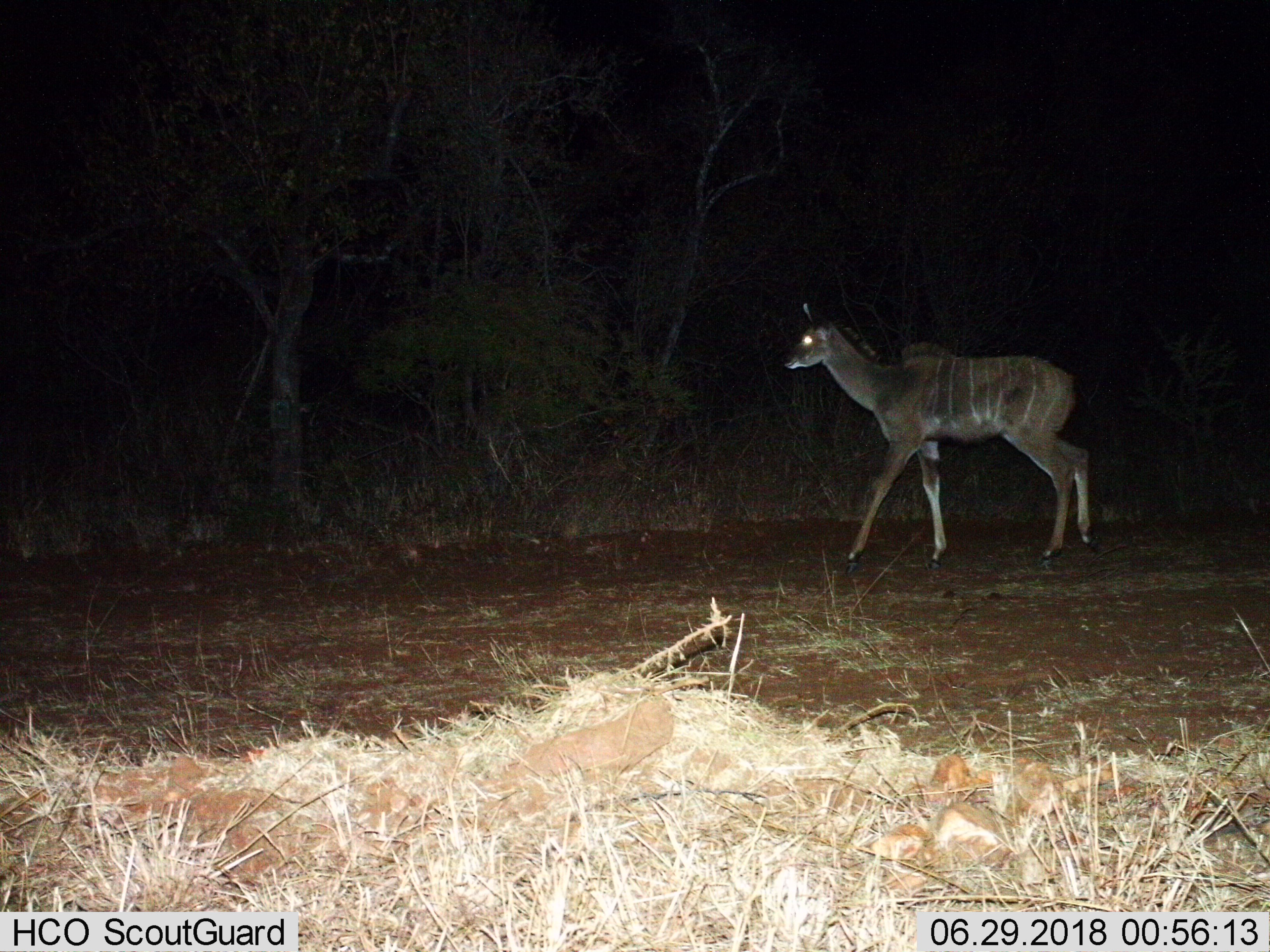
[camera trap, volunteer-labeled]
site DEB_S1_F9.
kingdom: Animalia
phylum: Chordata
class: Mammalia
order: Artiodactyla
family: Bovidae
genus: Tragelaphus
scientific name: Tragelaphus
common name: kudu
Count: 1.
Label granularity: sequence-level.